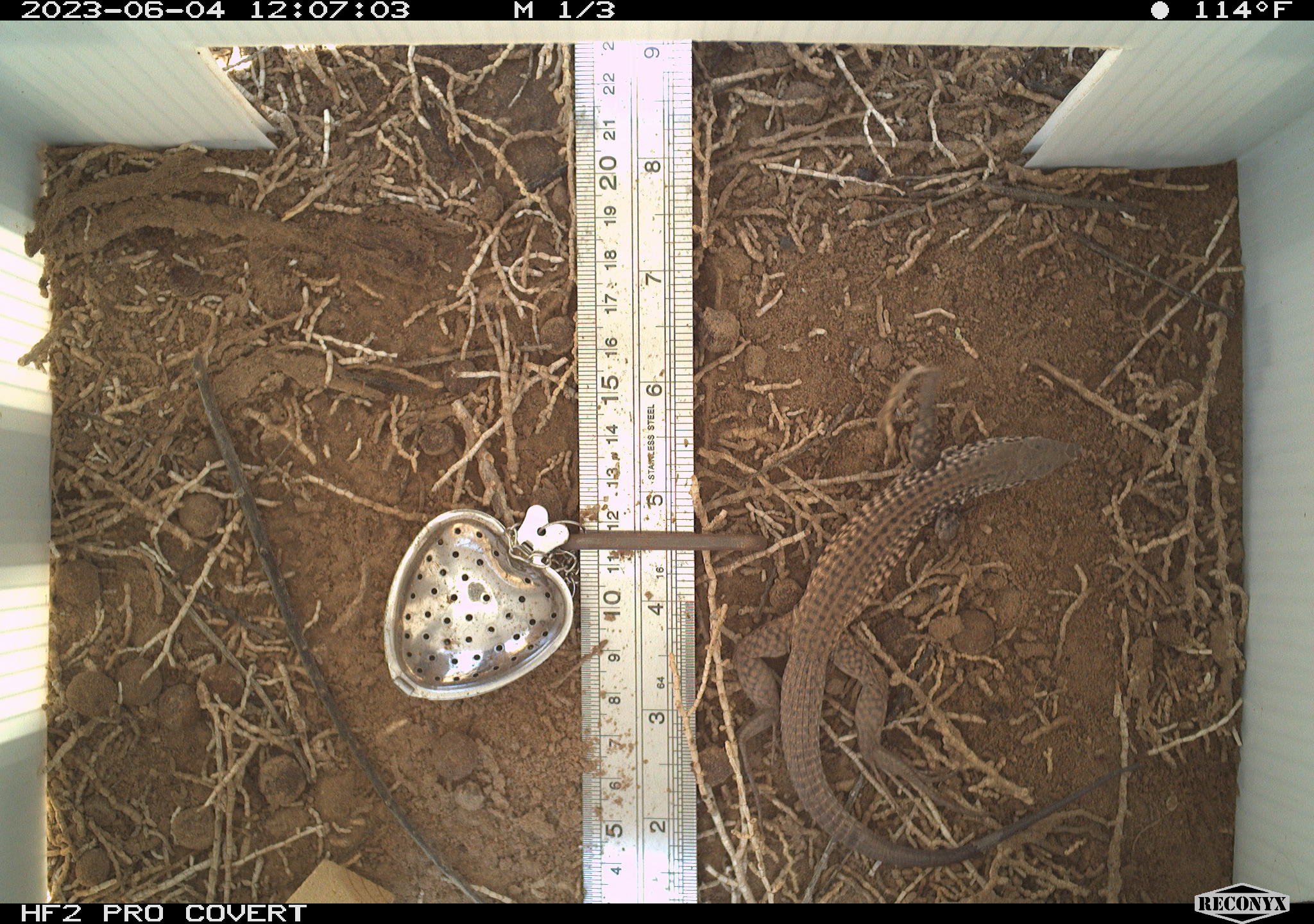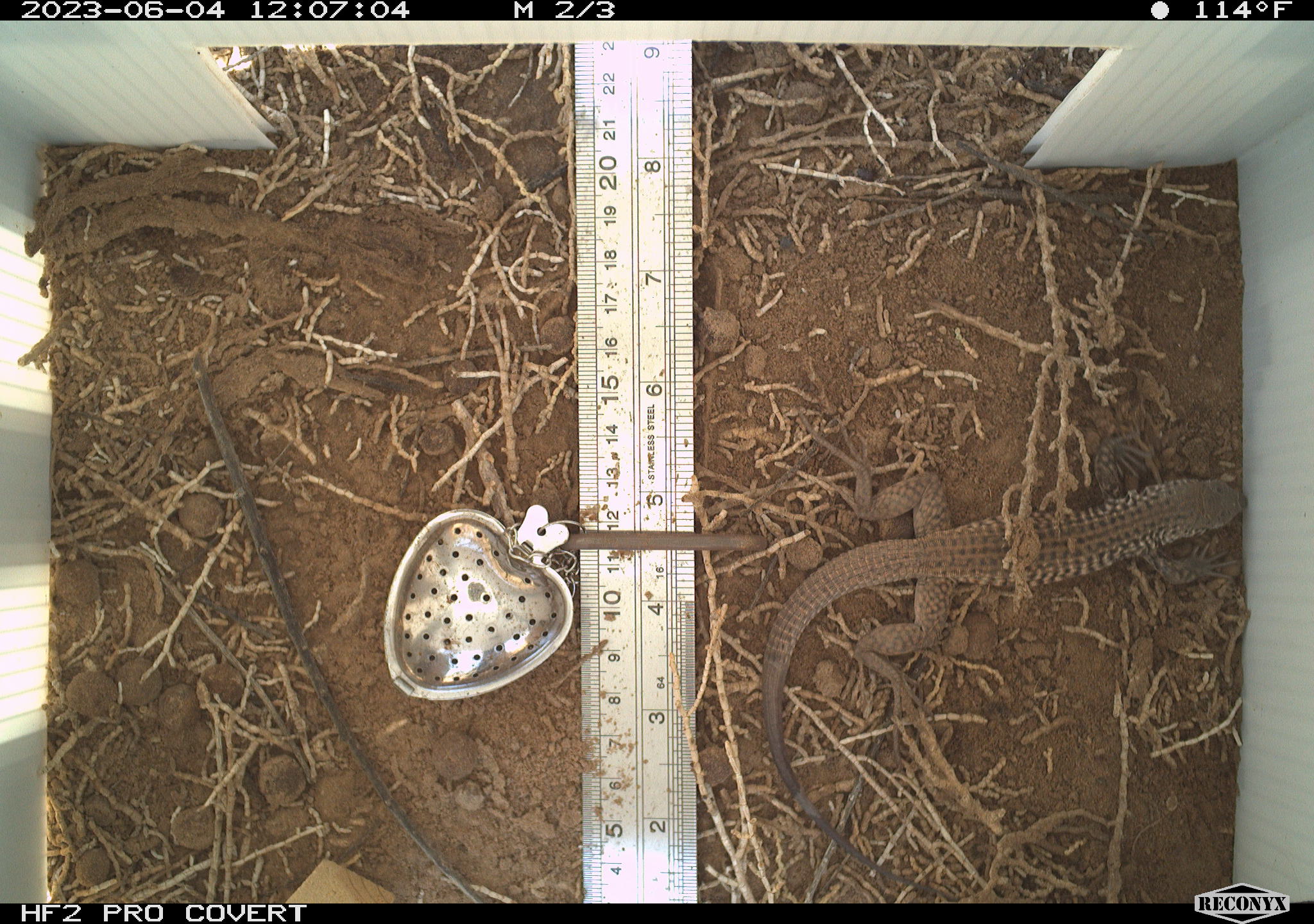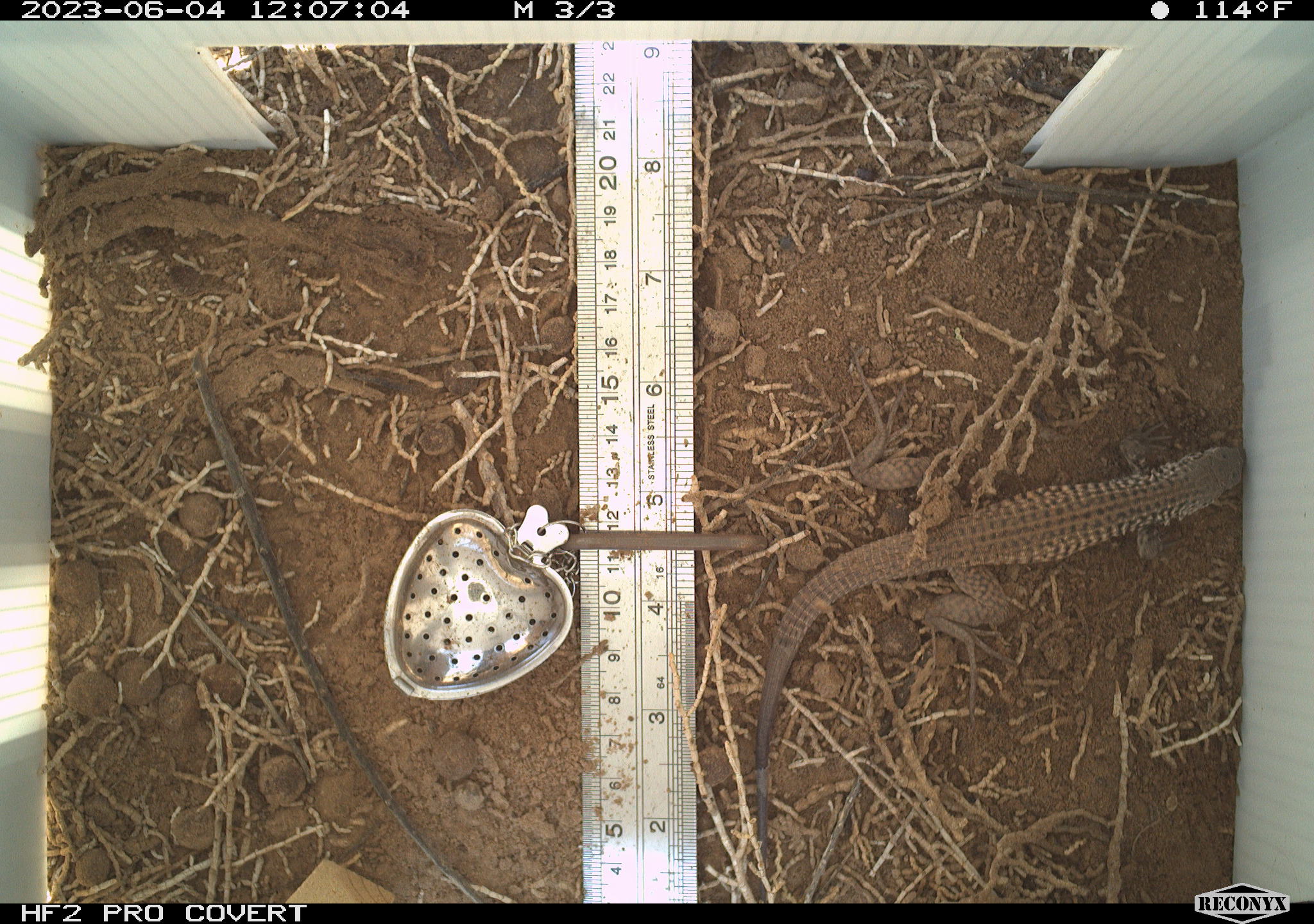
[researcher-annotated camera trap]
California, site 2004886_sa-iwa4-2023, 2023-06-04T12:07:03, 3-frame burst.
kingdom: Animalia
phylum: Chordata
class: Reptilia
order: Squamata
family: Teiidae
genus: Aspidoscelis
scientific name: Aspidoscelis tigris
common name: western whiptail